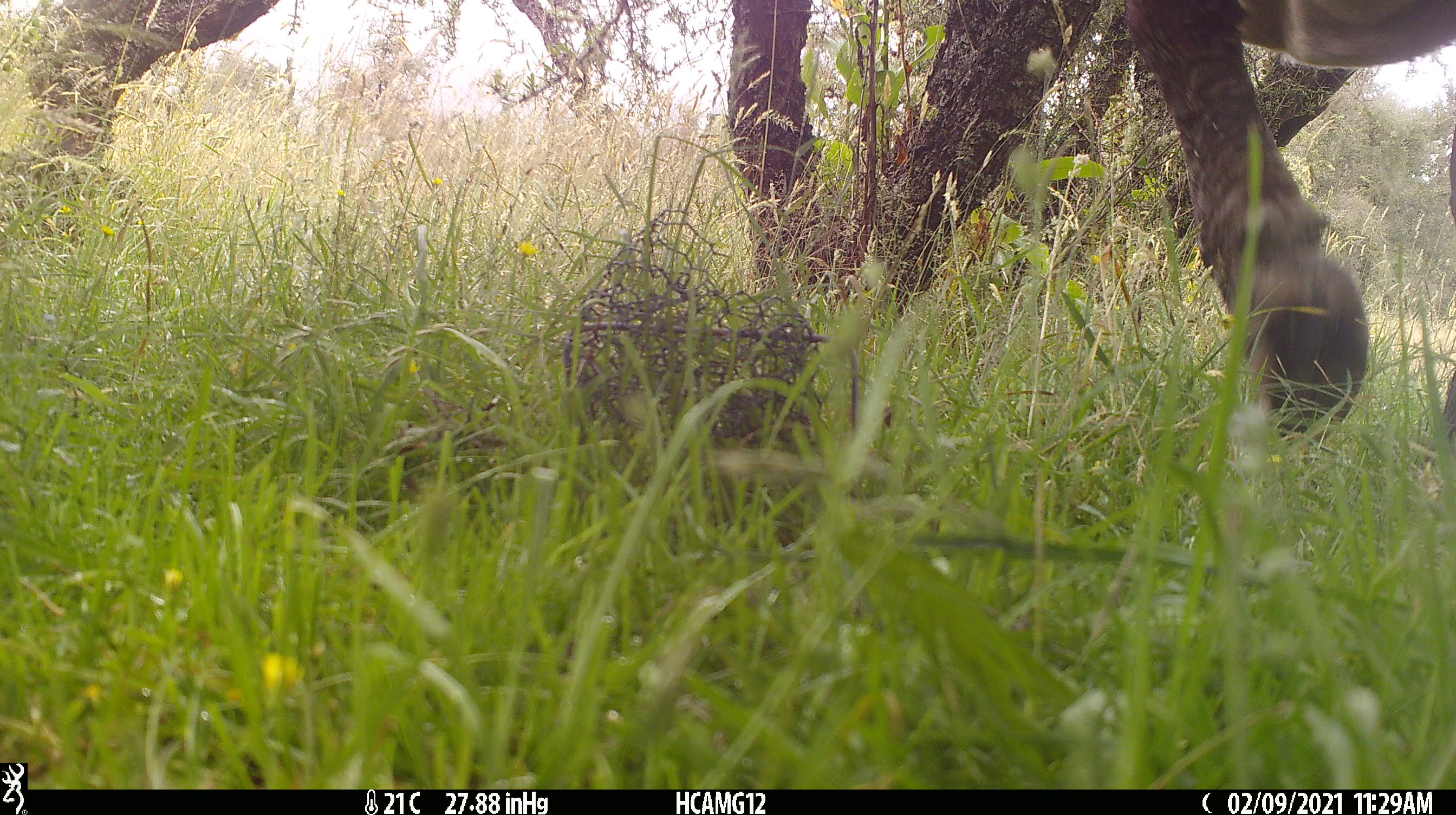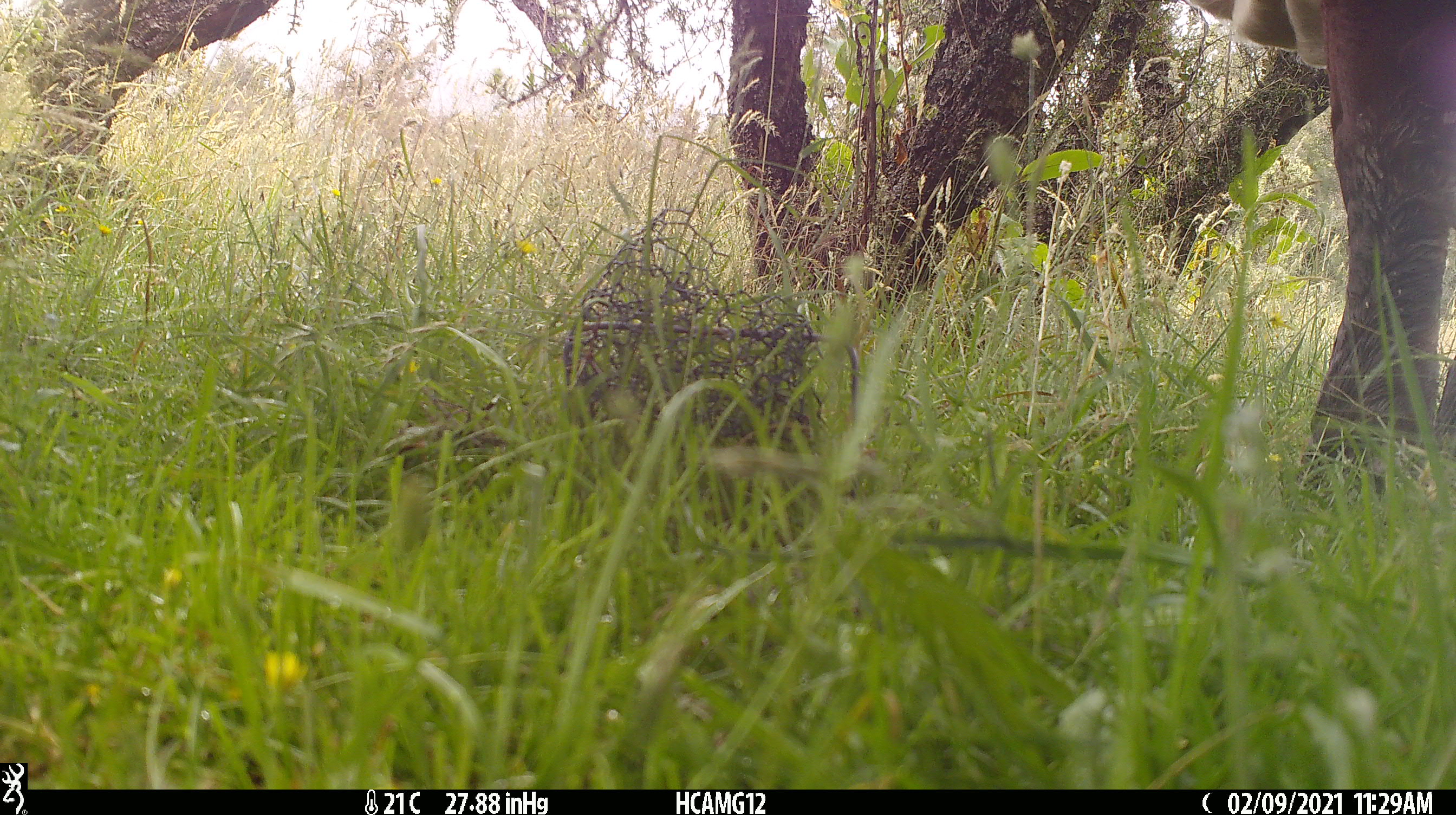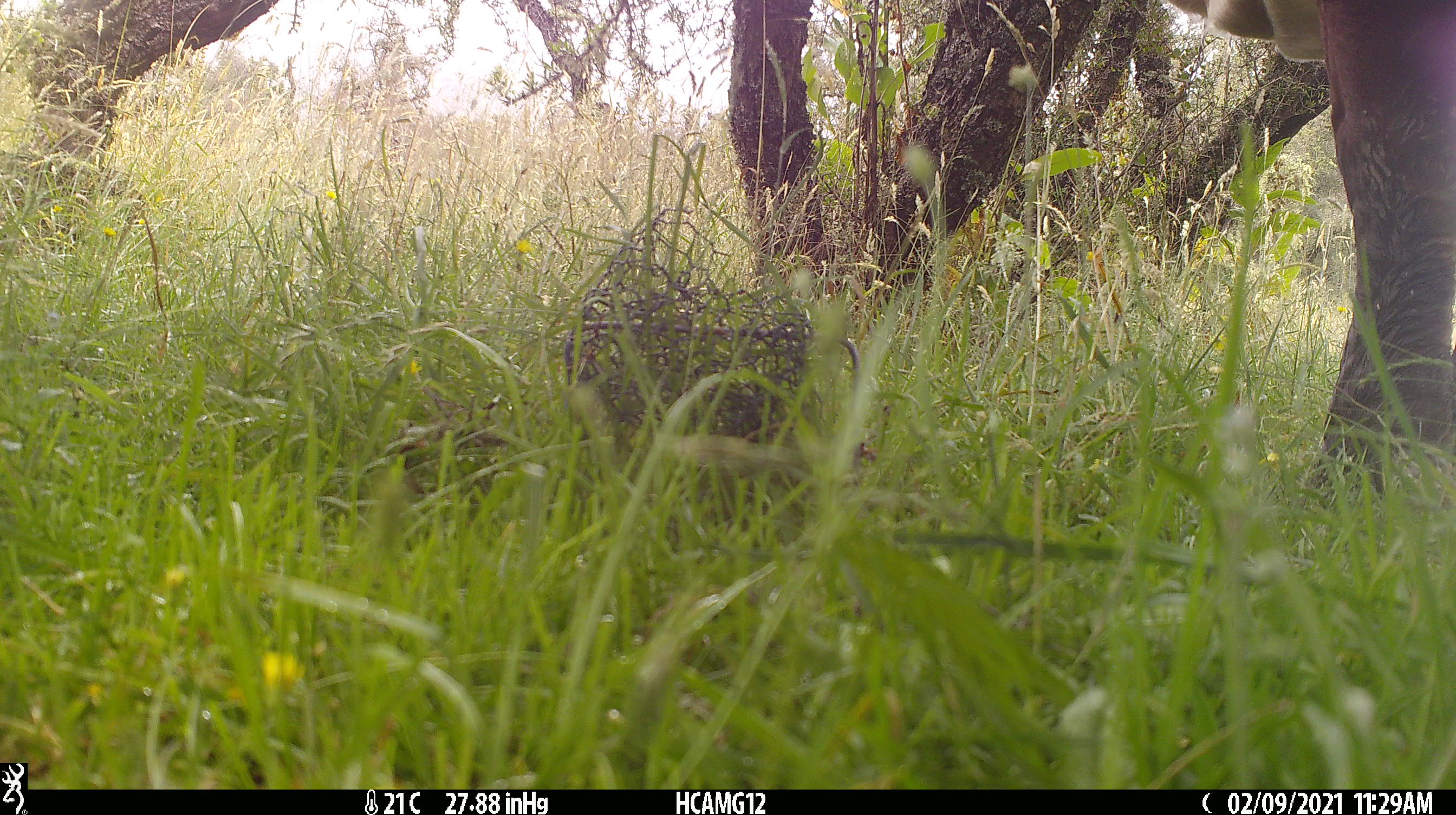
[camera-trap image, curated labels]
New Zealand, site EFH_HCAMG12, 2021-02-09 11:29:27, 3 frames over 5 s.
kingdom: Animalia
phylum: Chordata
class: Mammalia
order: Artiodactyla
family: Bovidae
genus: Bos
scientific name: Bos taurus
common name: domestic cow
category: cow